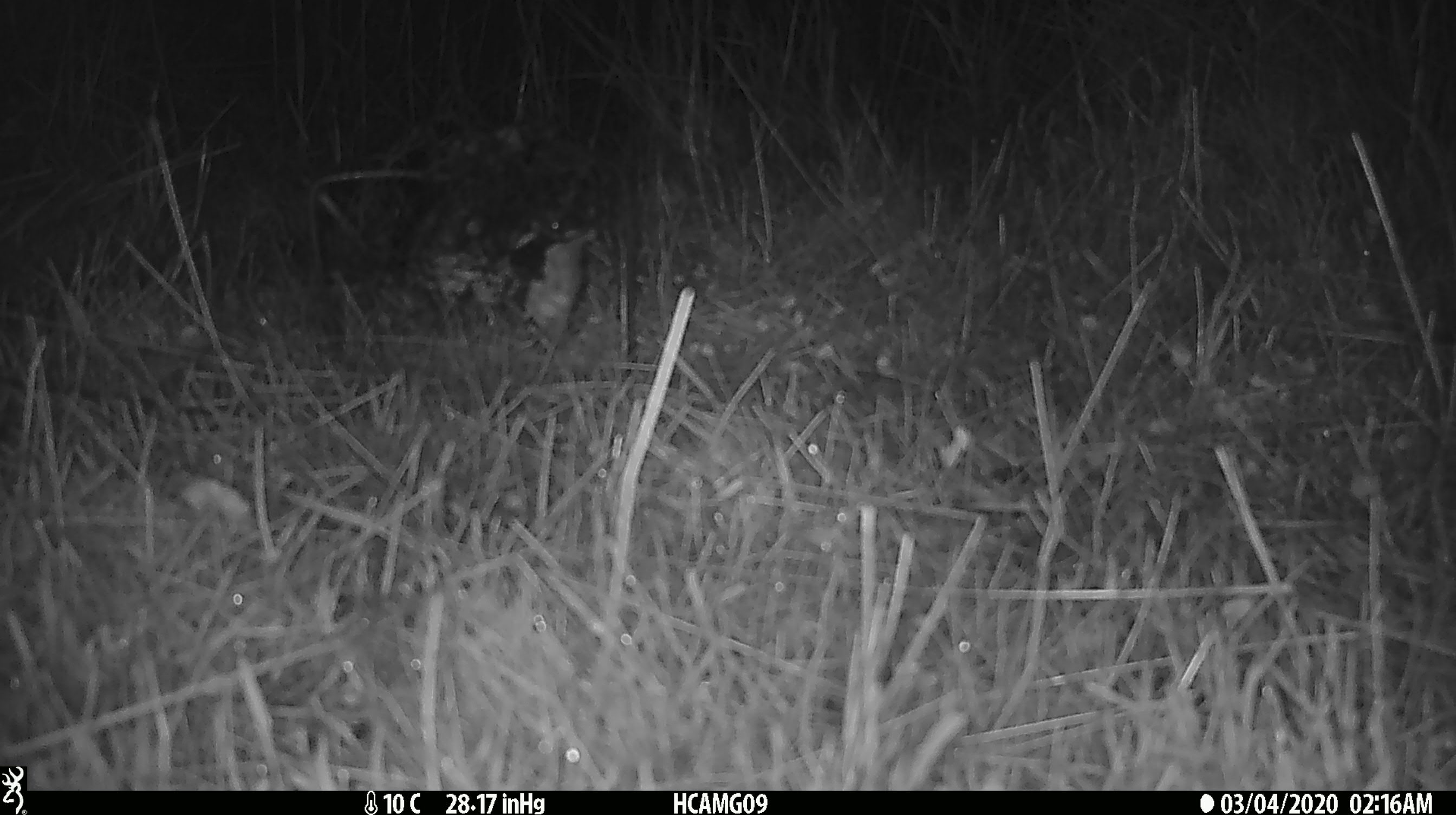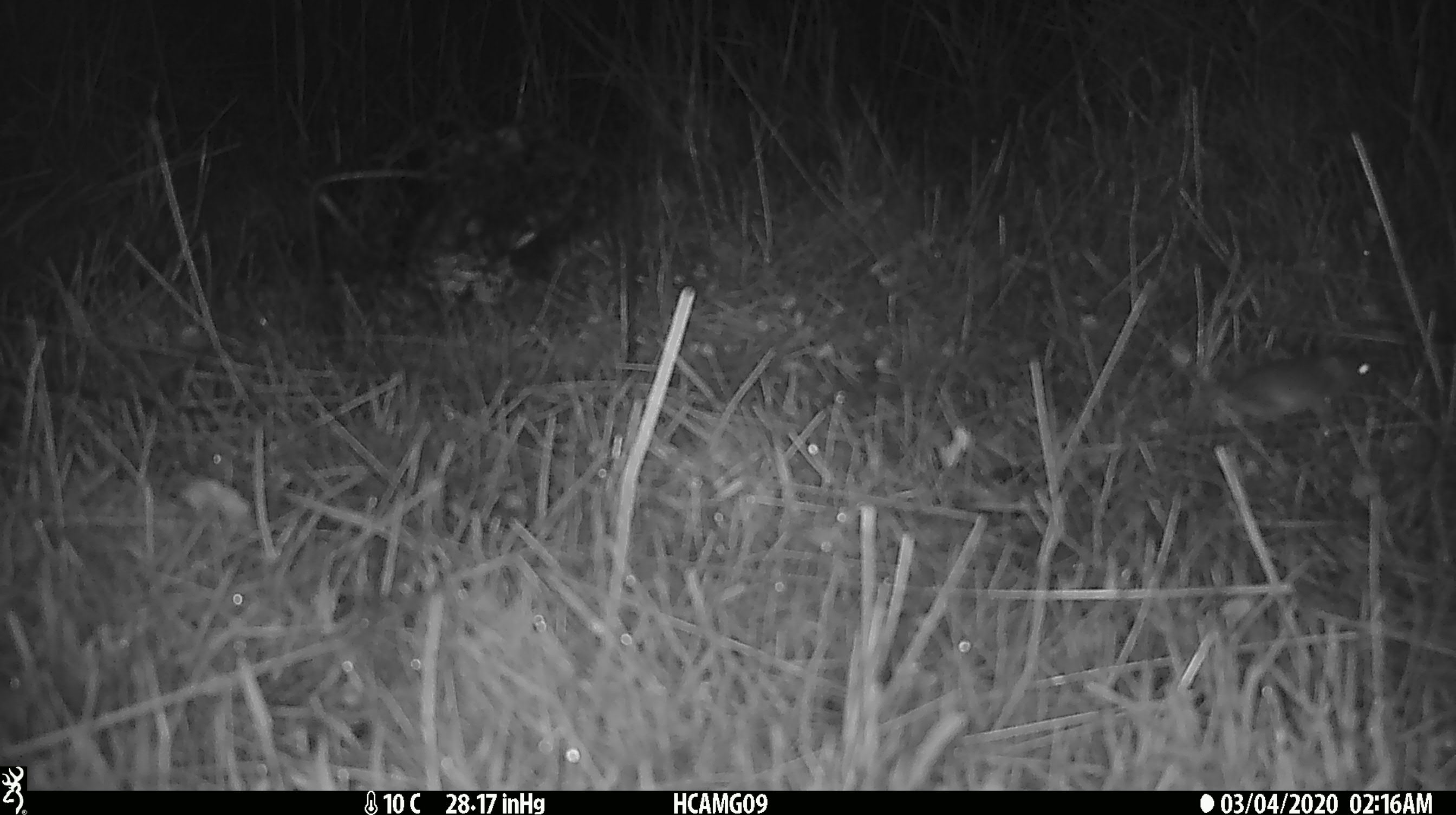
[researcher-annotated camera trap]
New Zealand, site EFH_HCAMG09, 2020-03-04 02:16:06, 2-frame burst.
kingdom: Animalia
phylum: Chordata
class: Mammalia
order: Rodentia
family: Muridae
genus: Mus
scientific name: Mus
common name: mouse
Mouse (Mus).